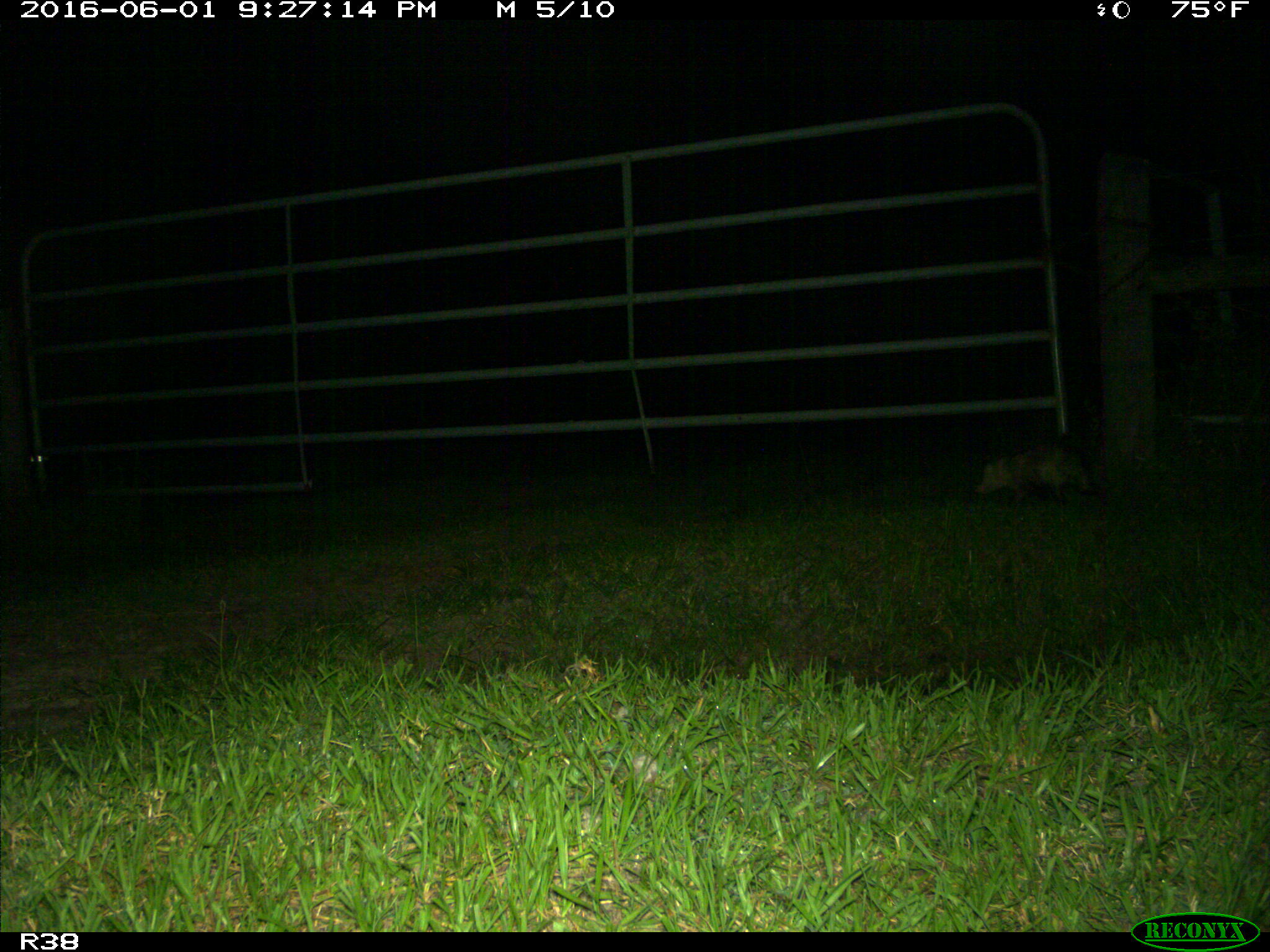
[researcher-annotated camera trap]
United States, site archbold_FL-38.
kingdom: Animalia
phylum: Chordata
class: Mammalia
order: Didelphimorphia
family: Didelphidae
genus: Didelphis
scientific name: Didelphis virginiana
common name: virginia opossum